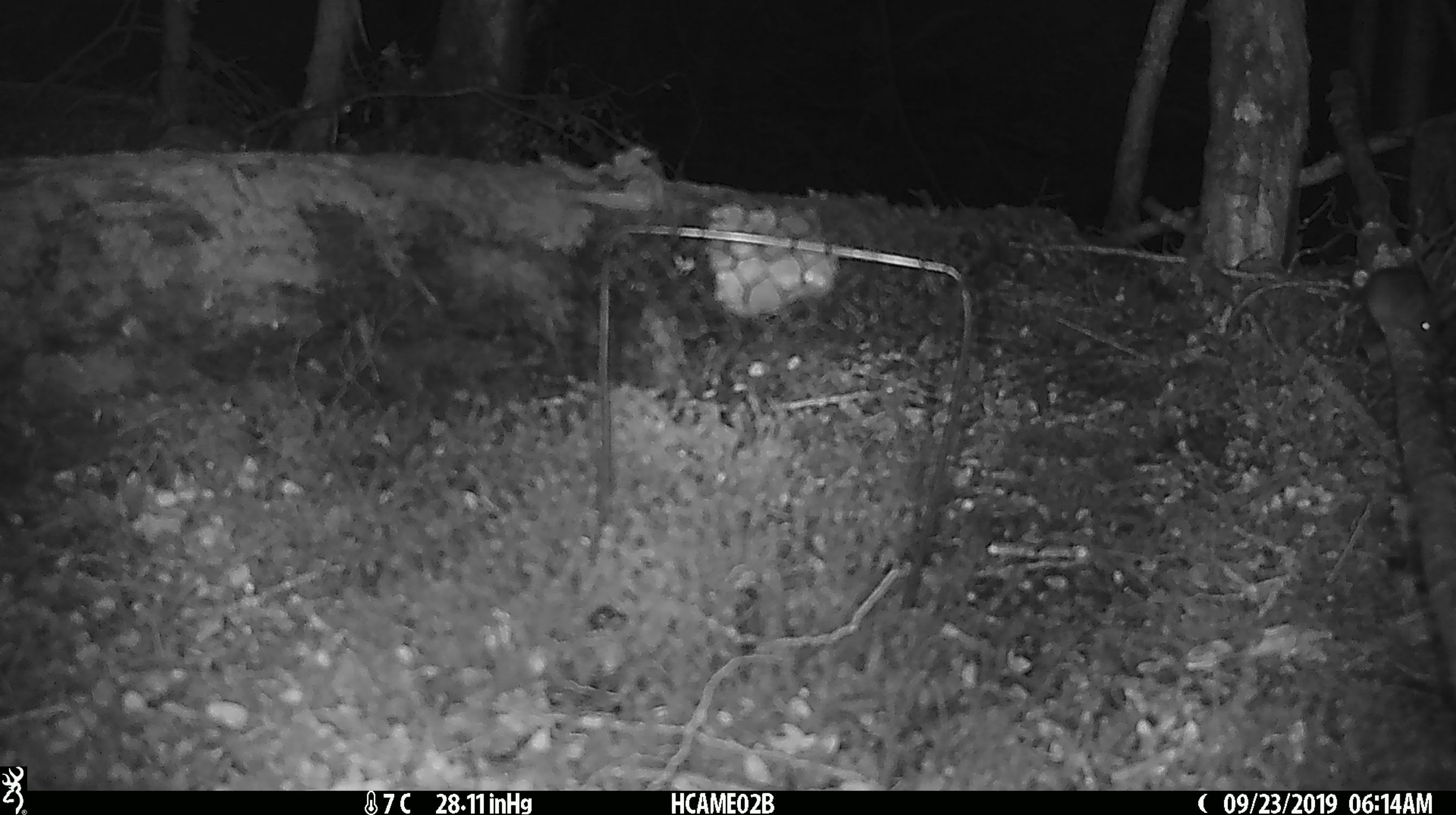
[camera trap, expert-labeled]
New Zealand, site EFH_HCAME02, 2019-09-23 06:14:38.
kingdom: Animalia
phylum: Chordata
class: Mammalia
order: Rodentia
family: Muridae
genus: Mus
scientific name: Mus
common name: mouse